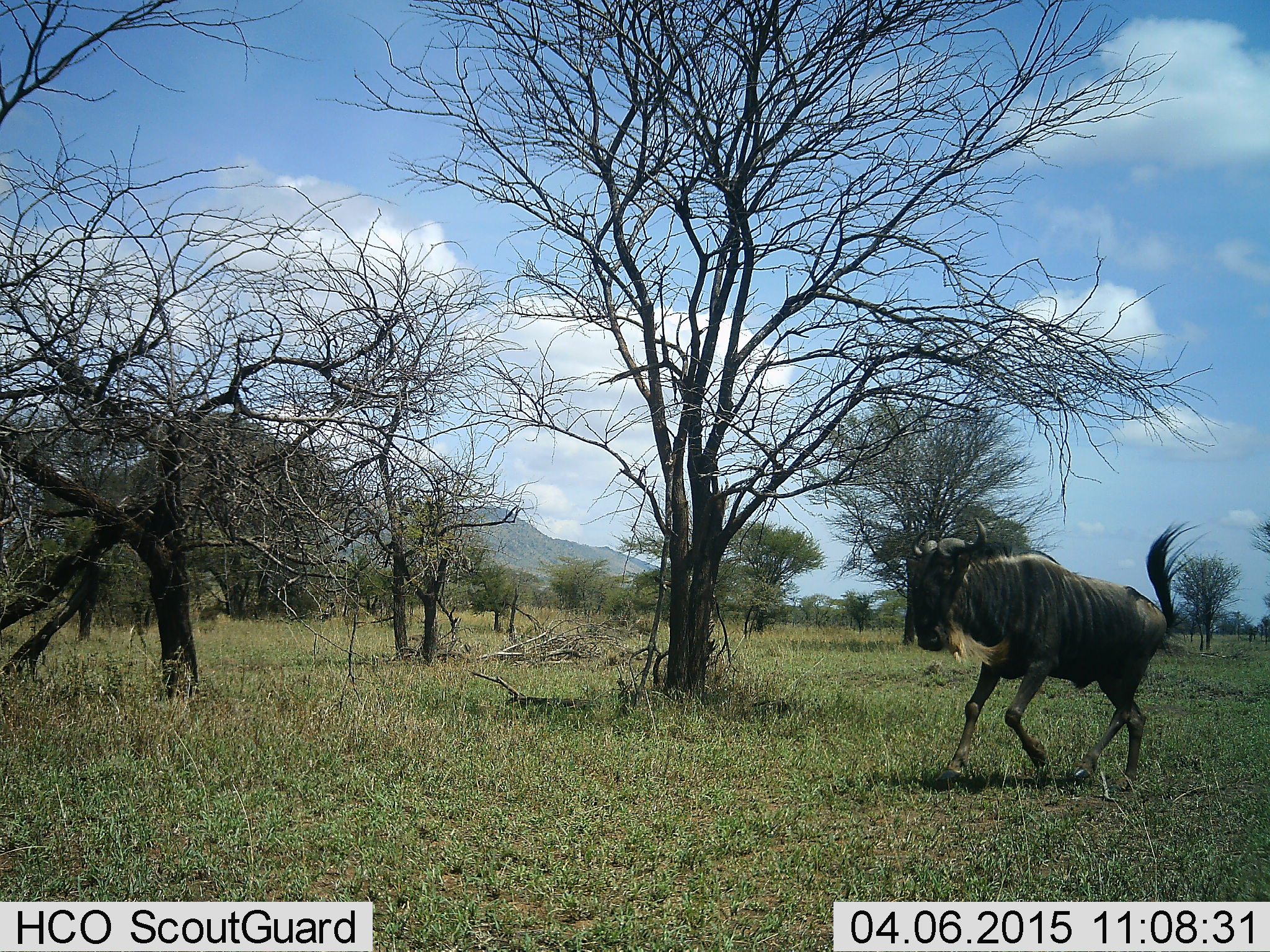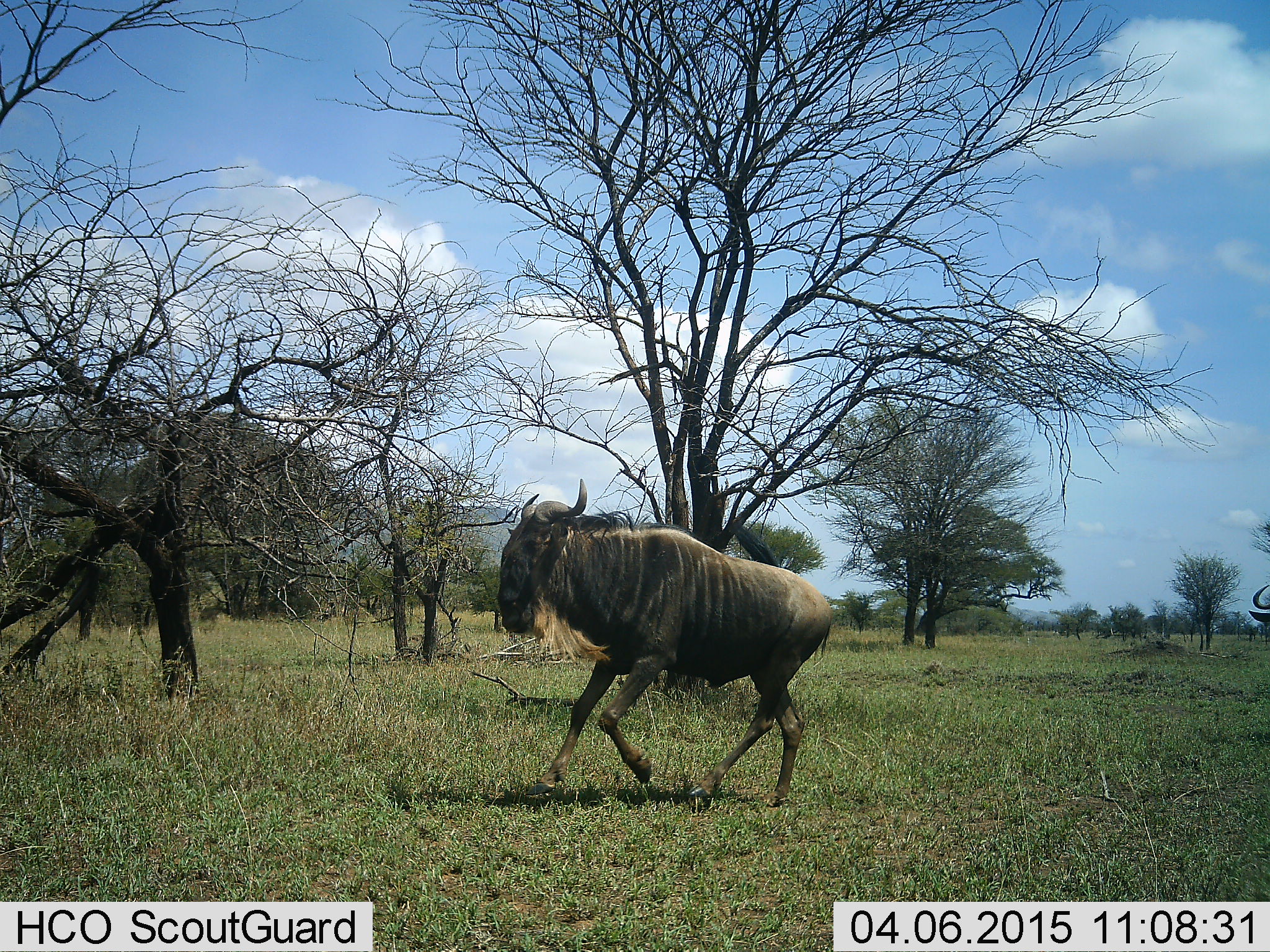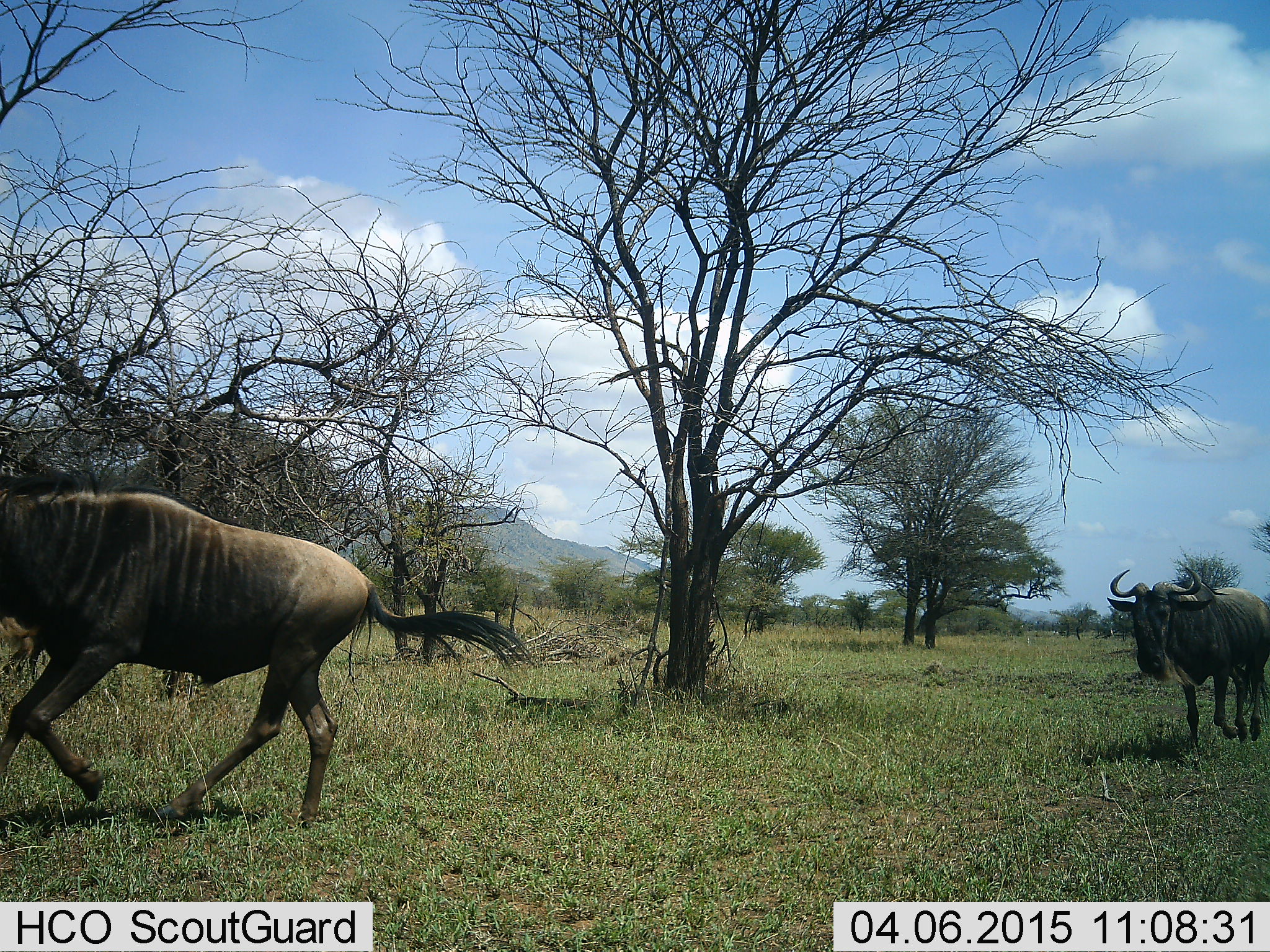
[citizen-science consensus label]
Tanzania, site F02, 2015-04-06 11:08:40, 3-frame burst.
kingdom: Animalia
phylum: Chordata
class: Mammalia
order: Artiodactyla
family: Bovidae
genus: Connochaetes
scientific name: Connochaetes taurinus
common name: blue wildebeest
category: wildebeest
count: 2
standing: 0%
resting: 0%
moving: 100%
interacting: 0%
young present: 0%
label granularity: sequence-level